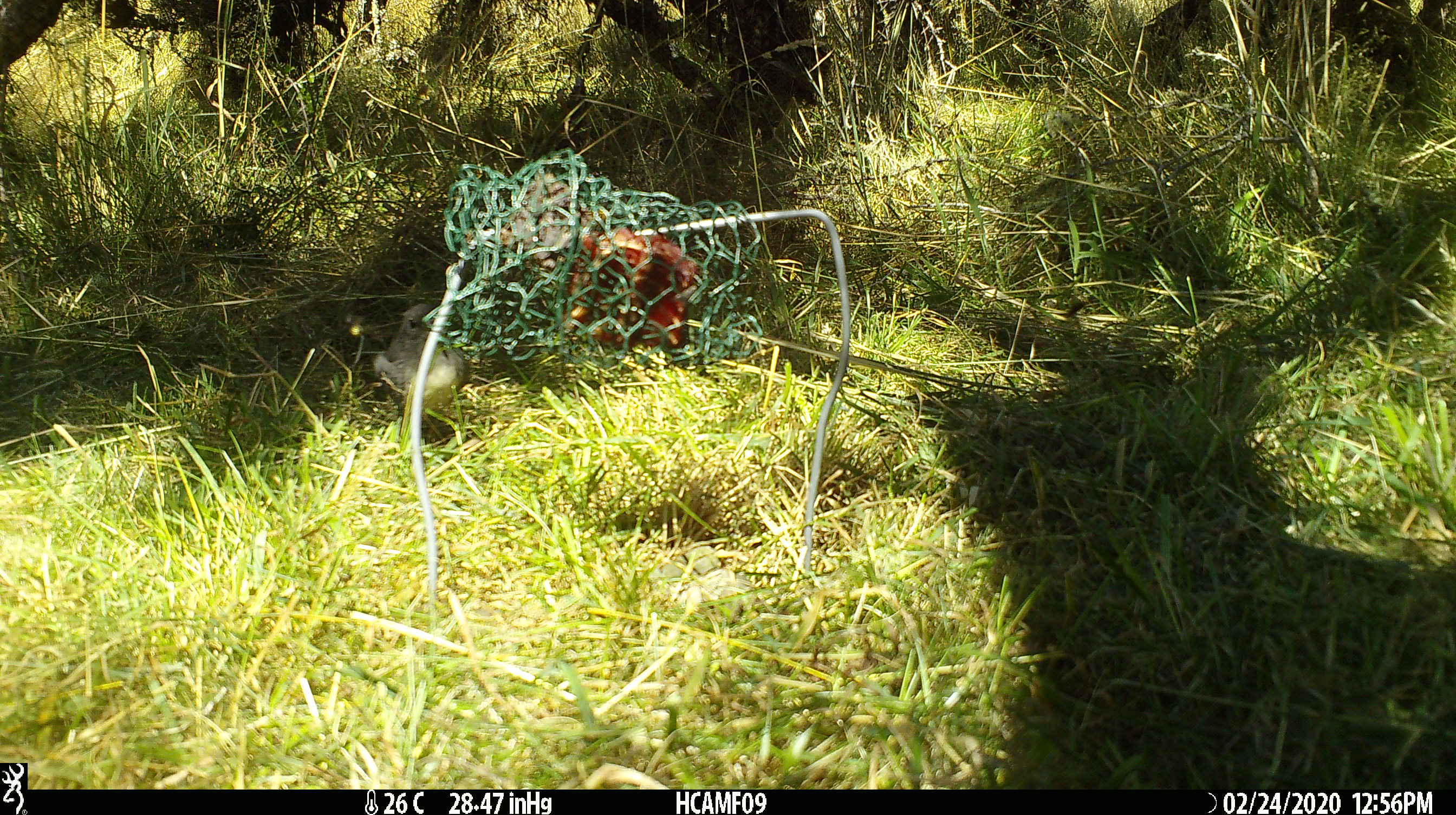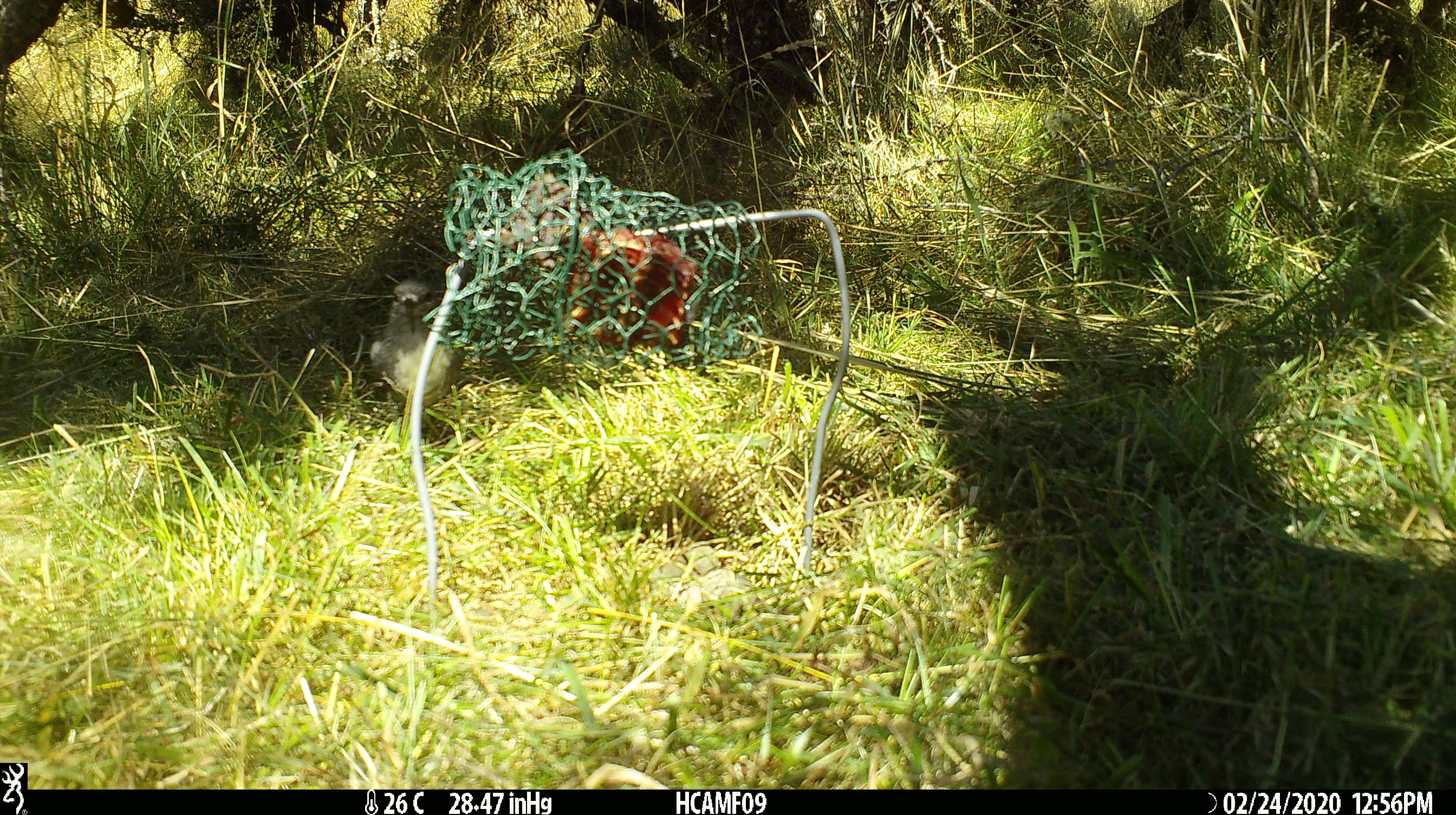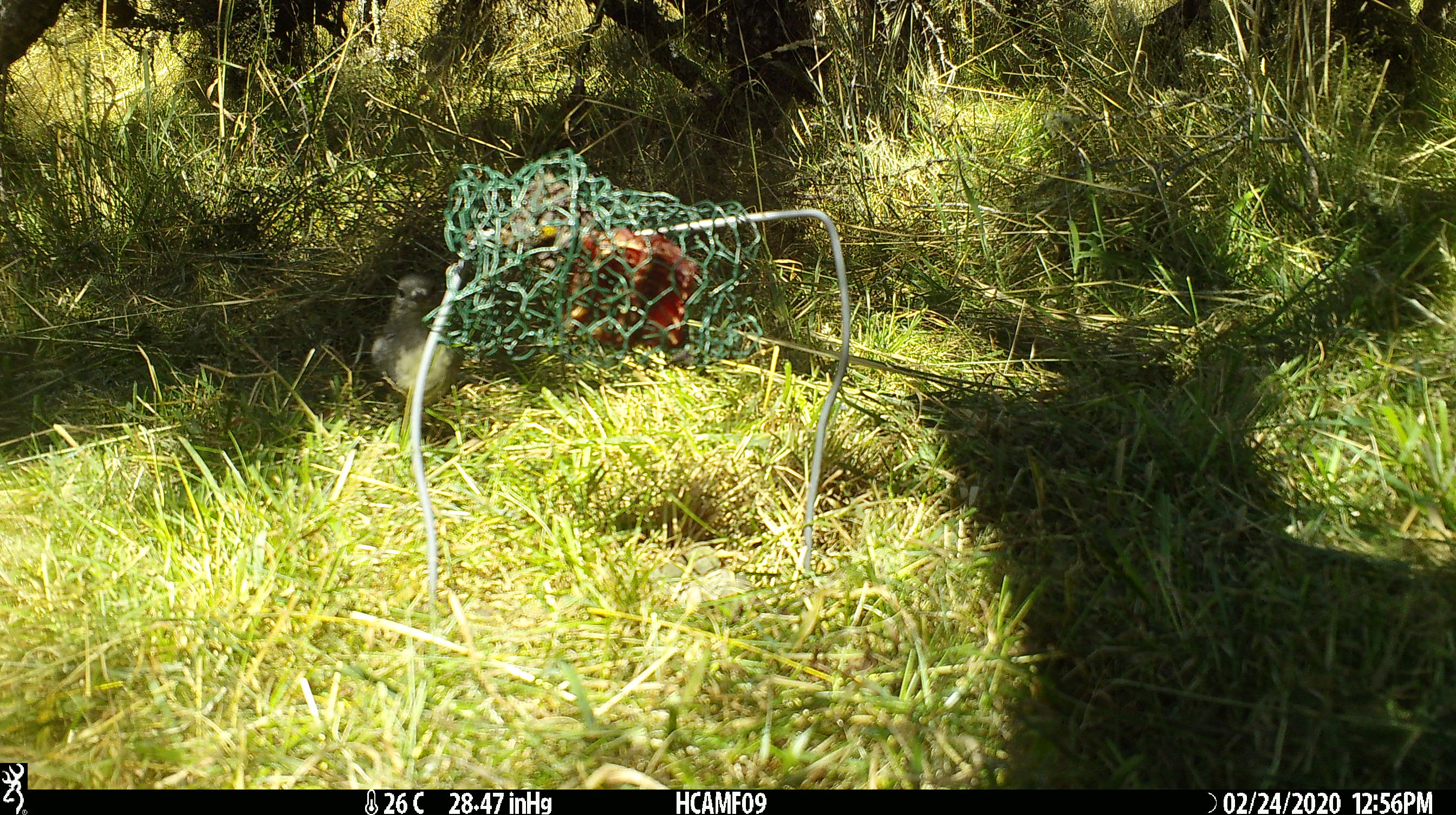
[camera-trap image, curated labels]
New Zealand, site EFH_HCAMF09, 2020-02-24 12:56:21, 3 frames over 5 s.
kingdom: Animalia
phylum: Chordata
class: Aves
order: Passeriformes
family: Petroicidae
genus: Petroica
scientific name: Petroica australis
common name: new zealand robin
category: robin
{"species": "robin (new zealand robin) (Petroica australis)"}